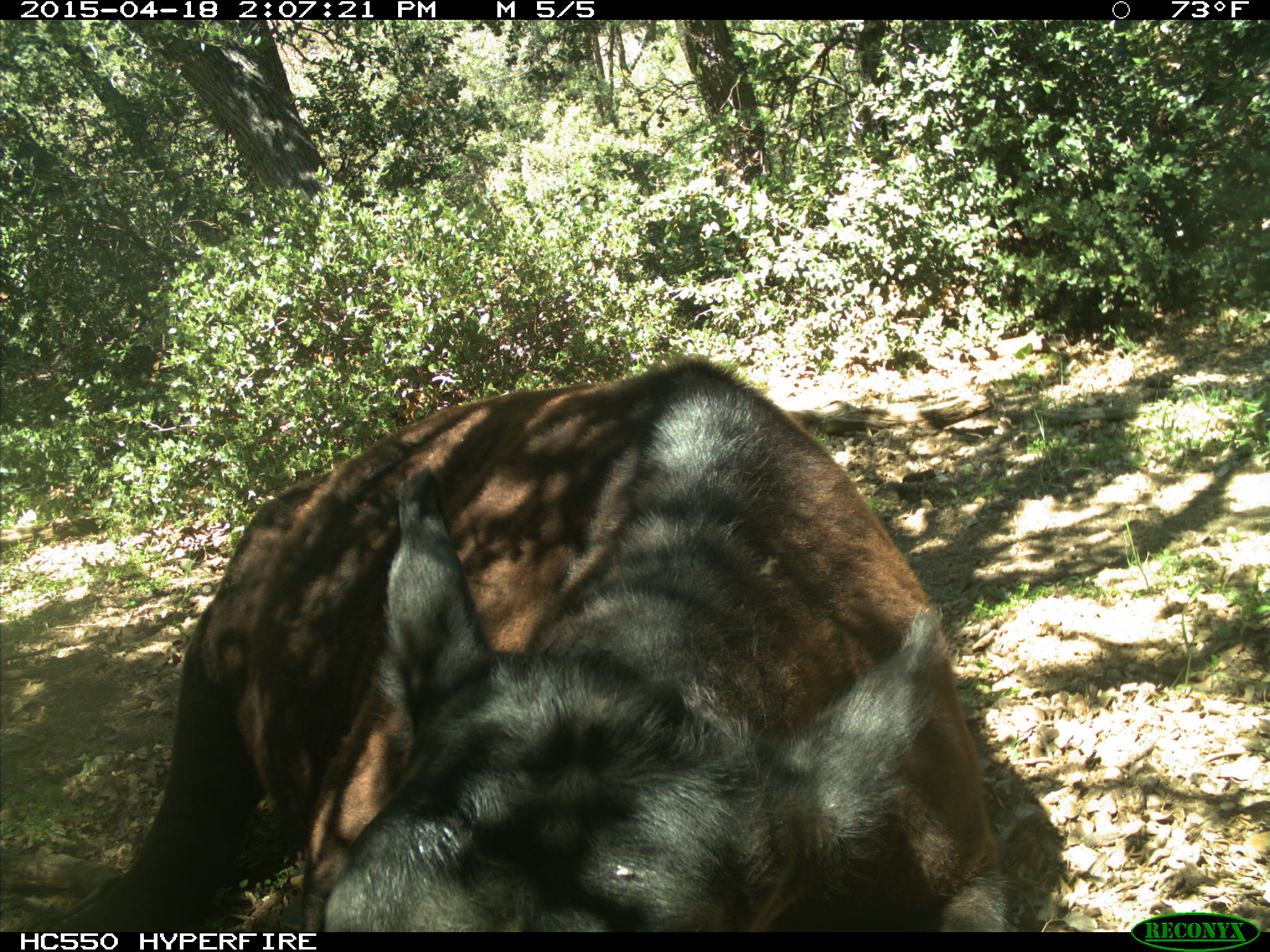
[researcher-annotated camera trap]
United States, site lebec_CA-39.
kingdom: Animalia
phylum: Chordata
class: Mammalia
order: Artiodactyla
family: Bovidae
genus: Bos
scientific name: Bos taurus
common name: domestic cow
Bos taurus (domestic cow).